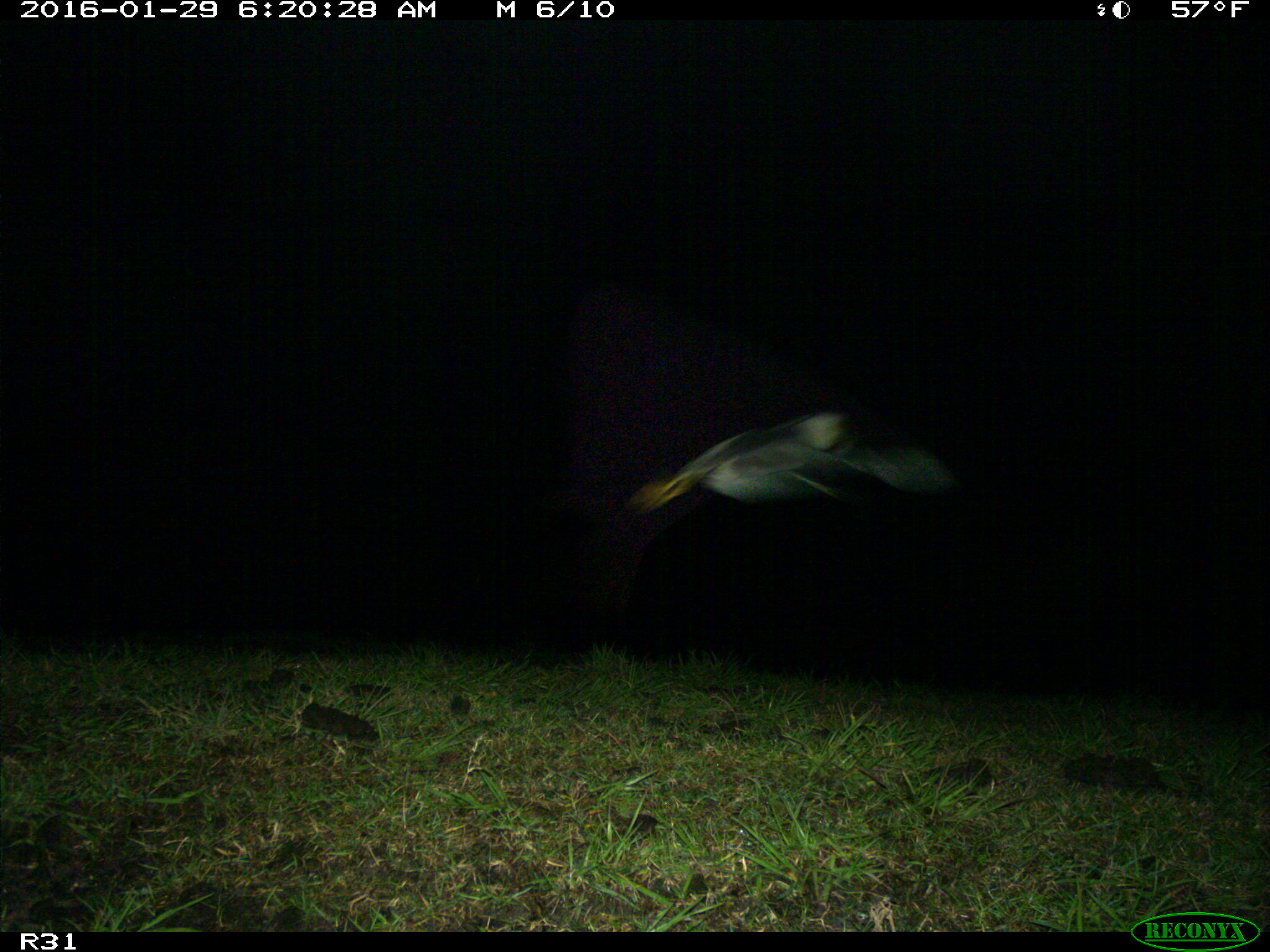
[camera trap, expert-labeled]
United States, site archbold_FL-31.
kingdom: Animalia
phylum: Chordata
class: Aves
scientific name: Aves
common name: birds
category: unidentified bird